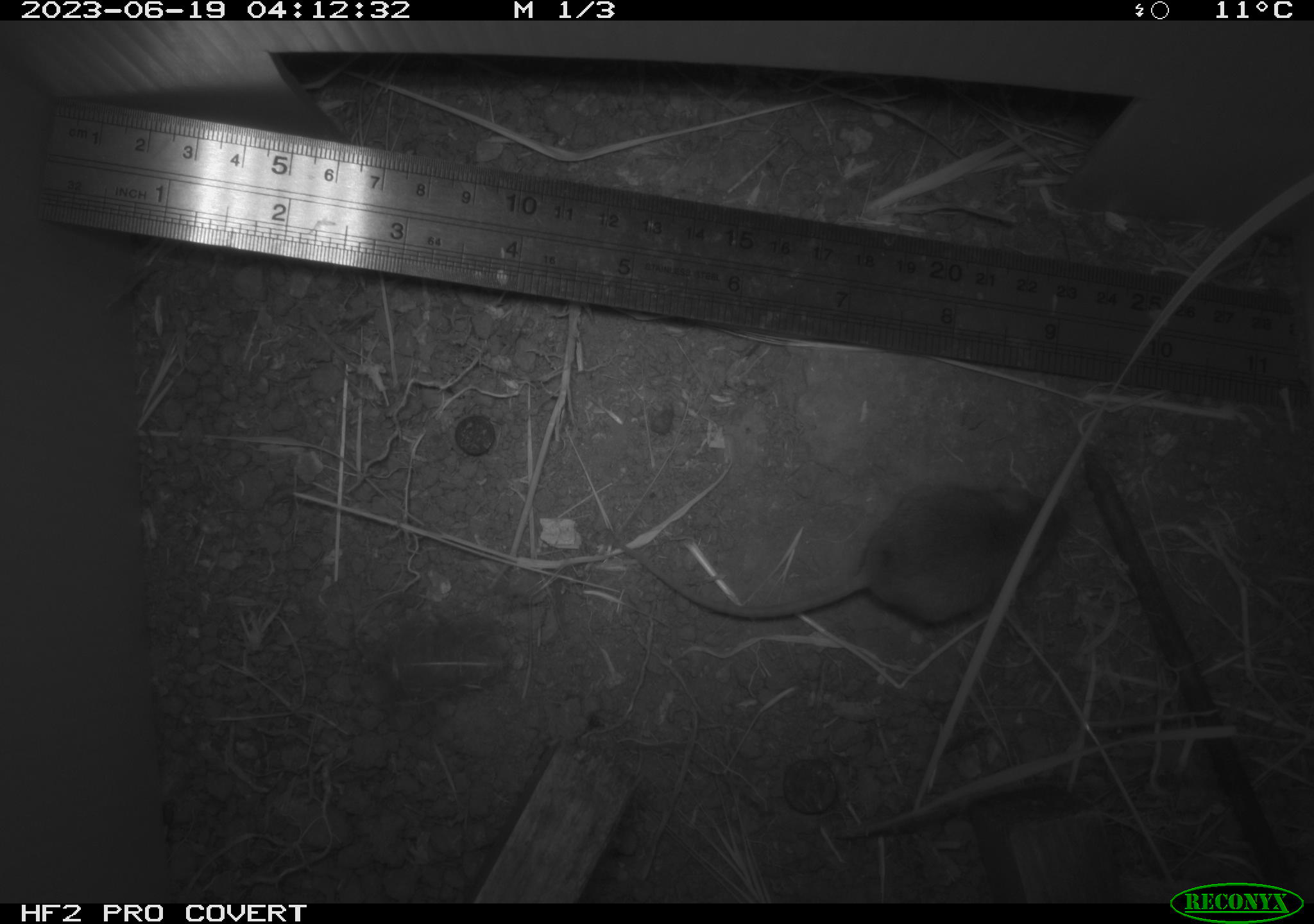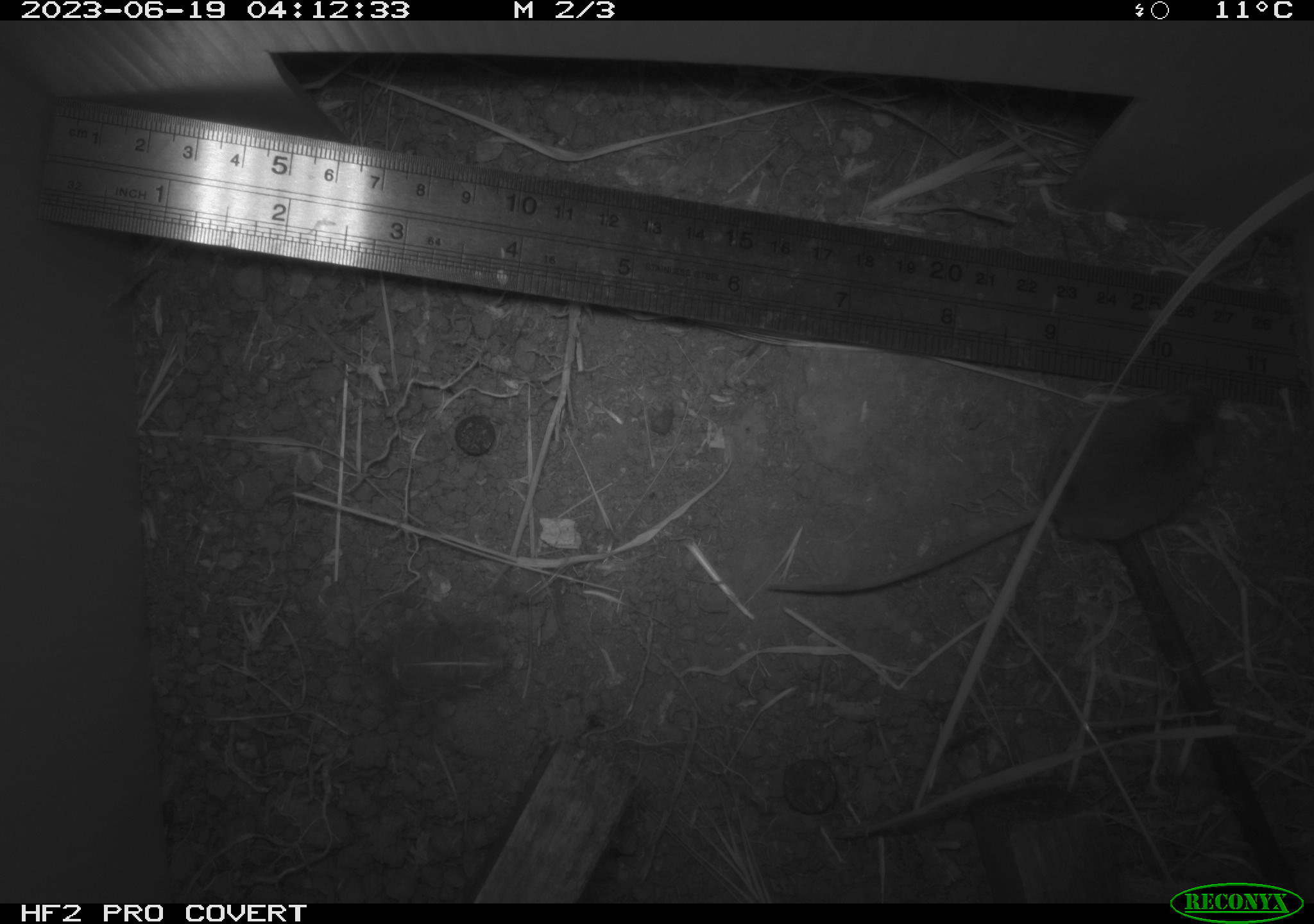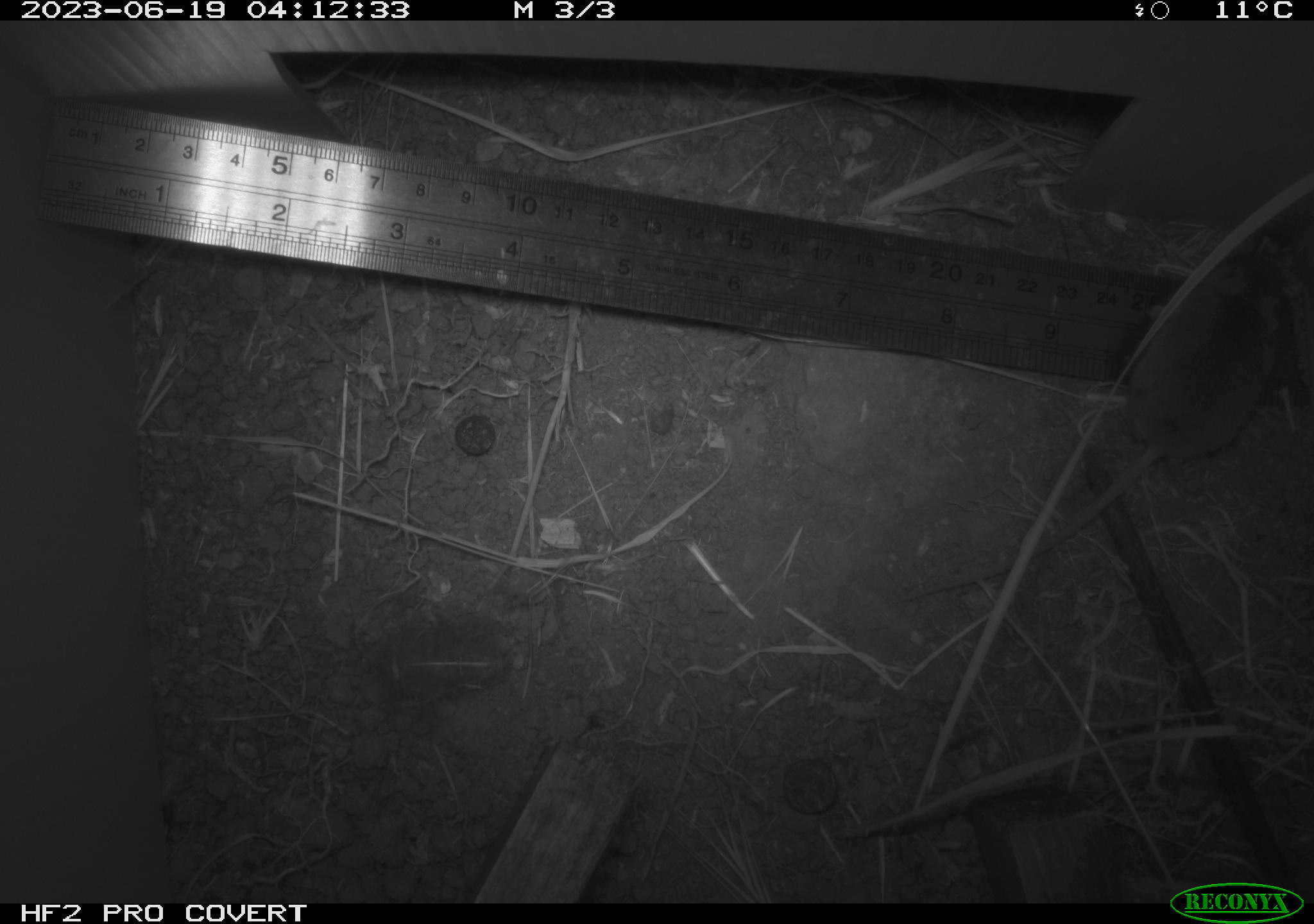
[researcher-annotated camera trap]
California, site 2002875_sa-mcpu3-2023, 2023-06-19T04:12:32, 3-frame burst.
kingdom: Animalia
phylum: Chordata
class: Mammalia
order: Rodentia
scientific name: Rodentia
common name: mouse species